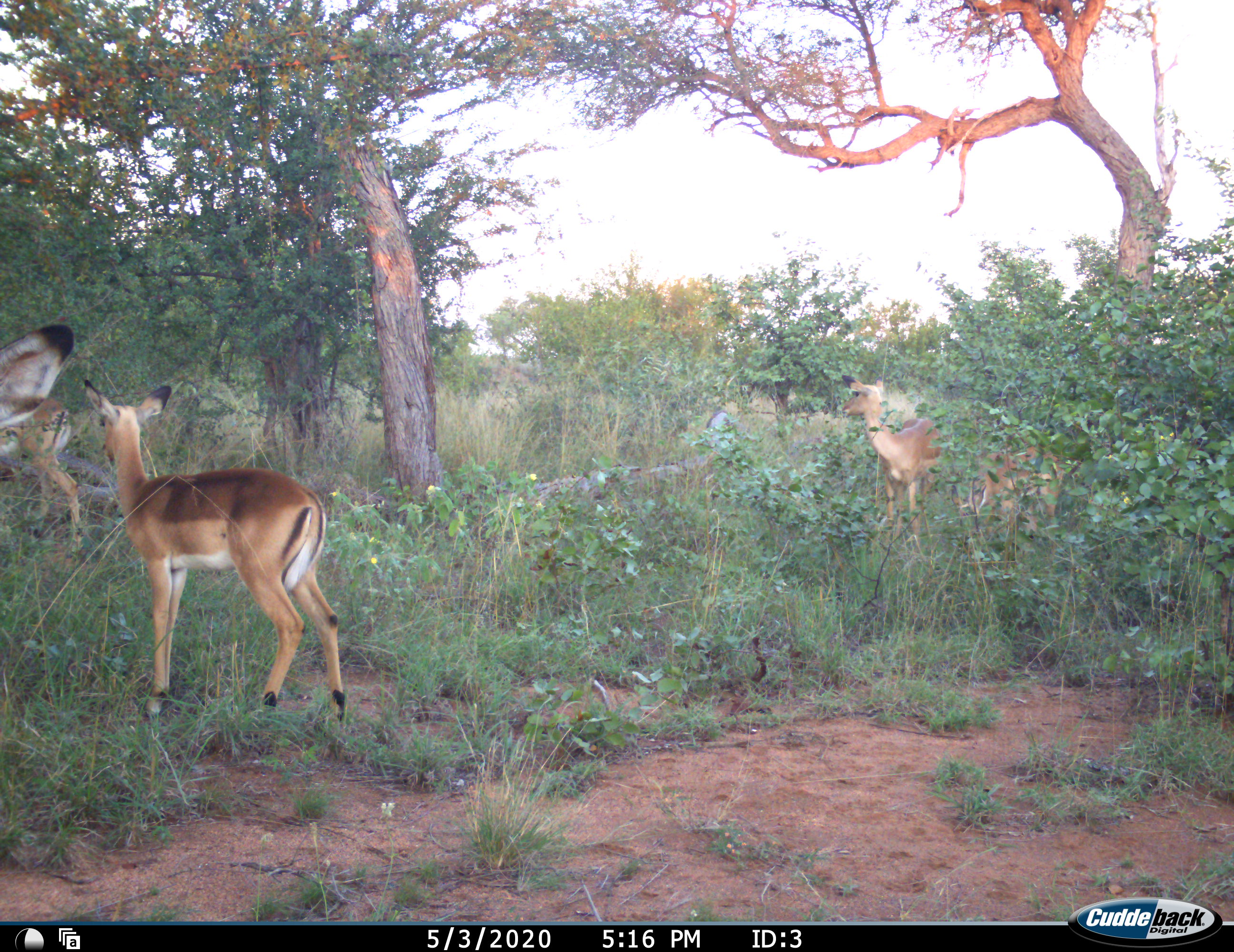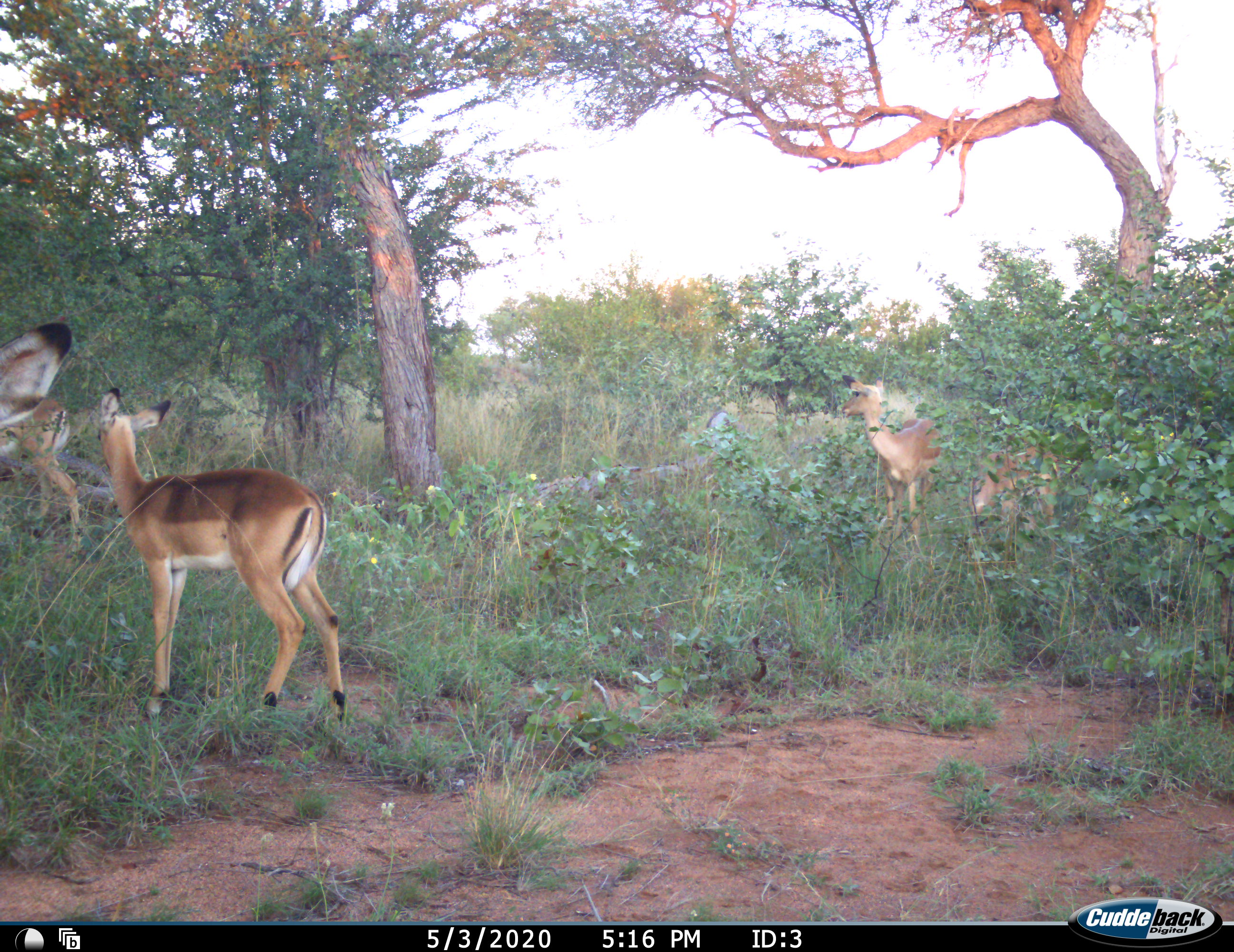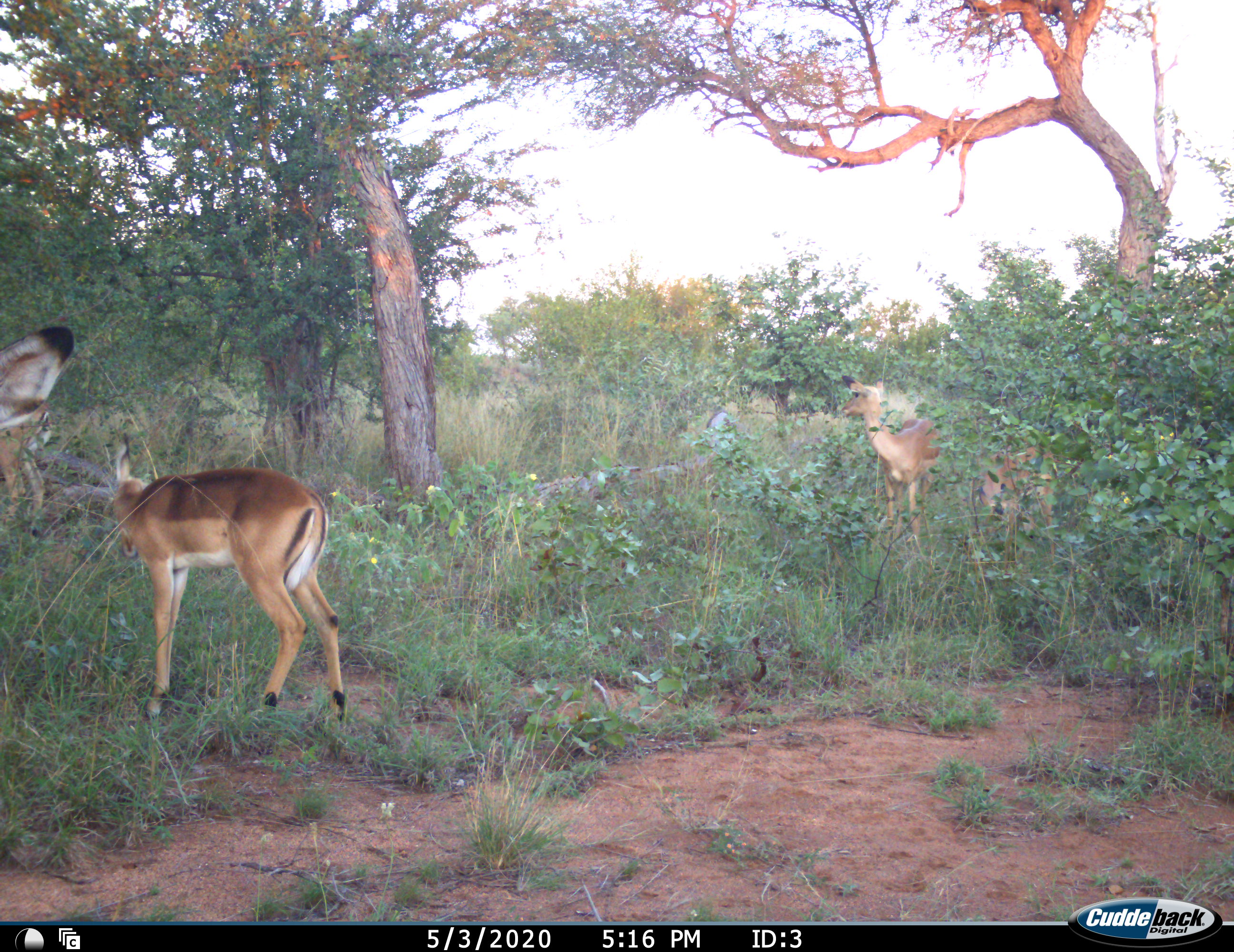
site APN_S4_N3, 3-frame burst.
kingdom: Animalia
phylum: Chordata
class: Mammalia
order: Artiodactyla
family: Bovidae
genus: Aepyceros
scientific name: Aepyceros melampus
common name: impala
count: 5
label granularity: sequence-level